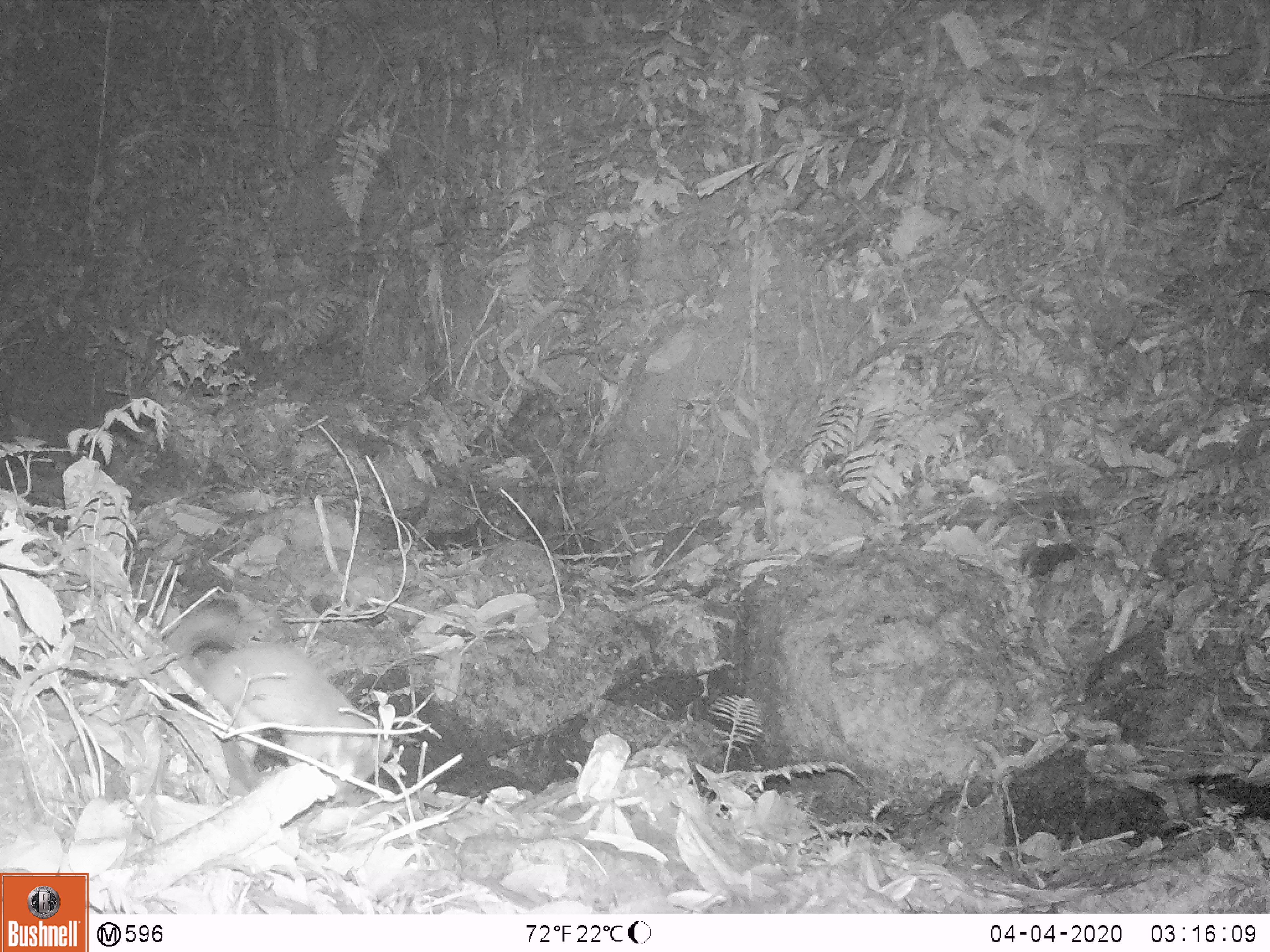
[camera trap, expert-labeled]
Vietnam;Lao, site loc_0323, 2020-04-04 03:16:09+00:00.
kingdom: Animalia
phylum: Chordata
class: Mammalia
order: Carnivora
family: Mustelidae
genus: Melogale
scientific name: Melogale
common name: ferret badger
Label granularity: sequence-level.